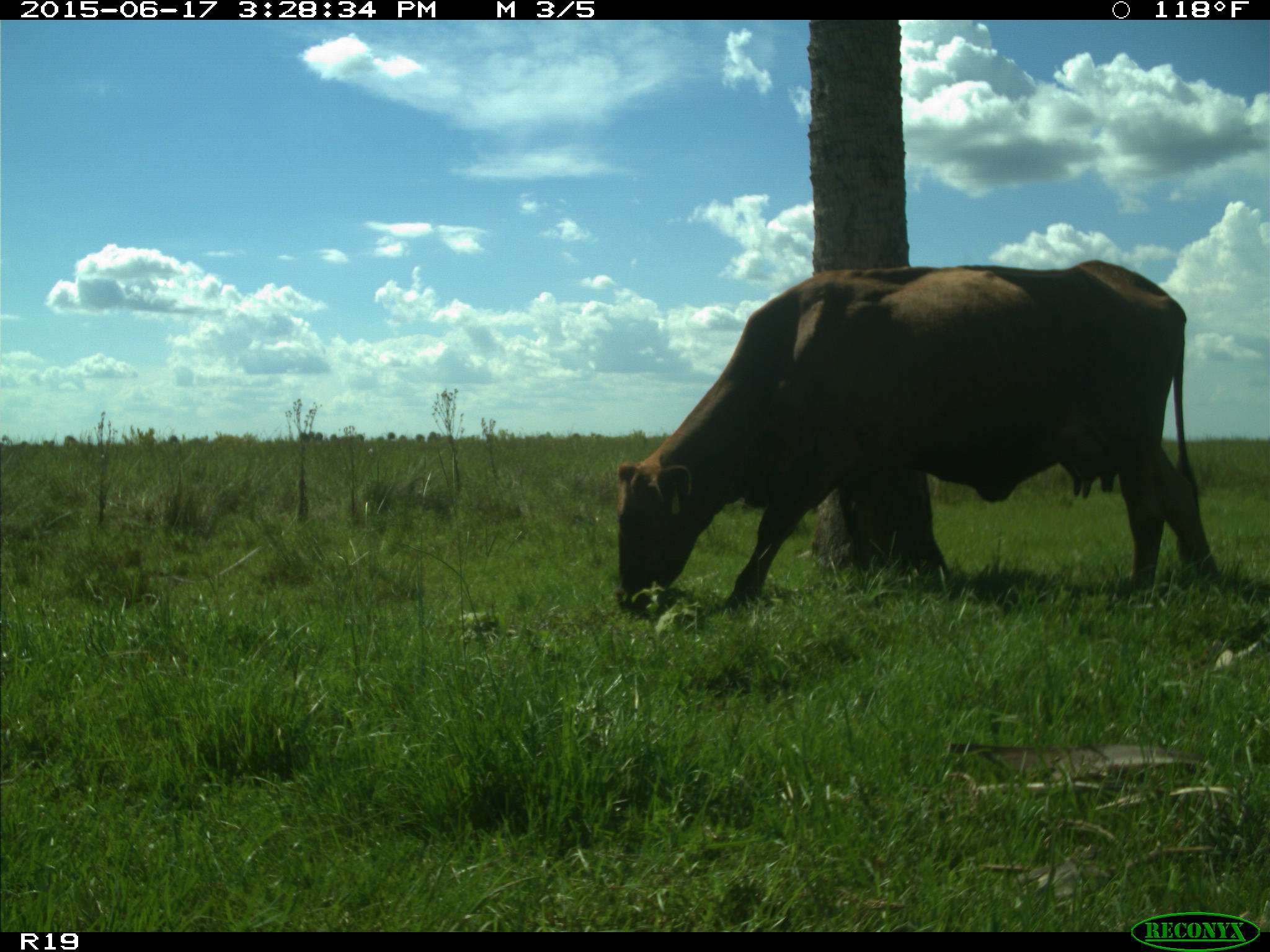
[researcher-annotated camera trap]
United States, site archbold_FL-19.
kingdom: Animalia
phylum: Chordata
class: Mammalia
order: Artiodactyla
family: Bovidae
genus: Bos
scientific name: Bos taurus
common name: domestic cow